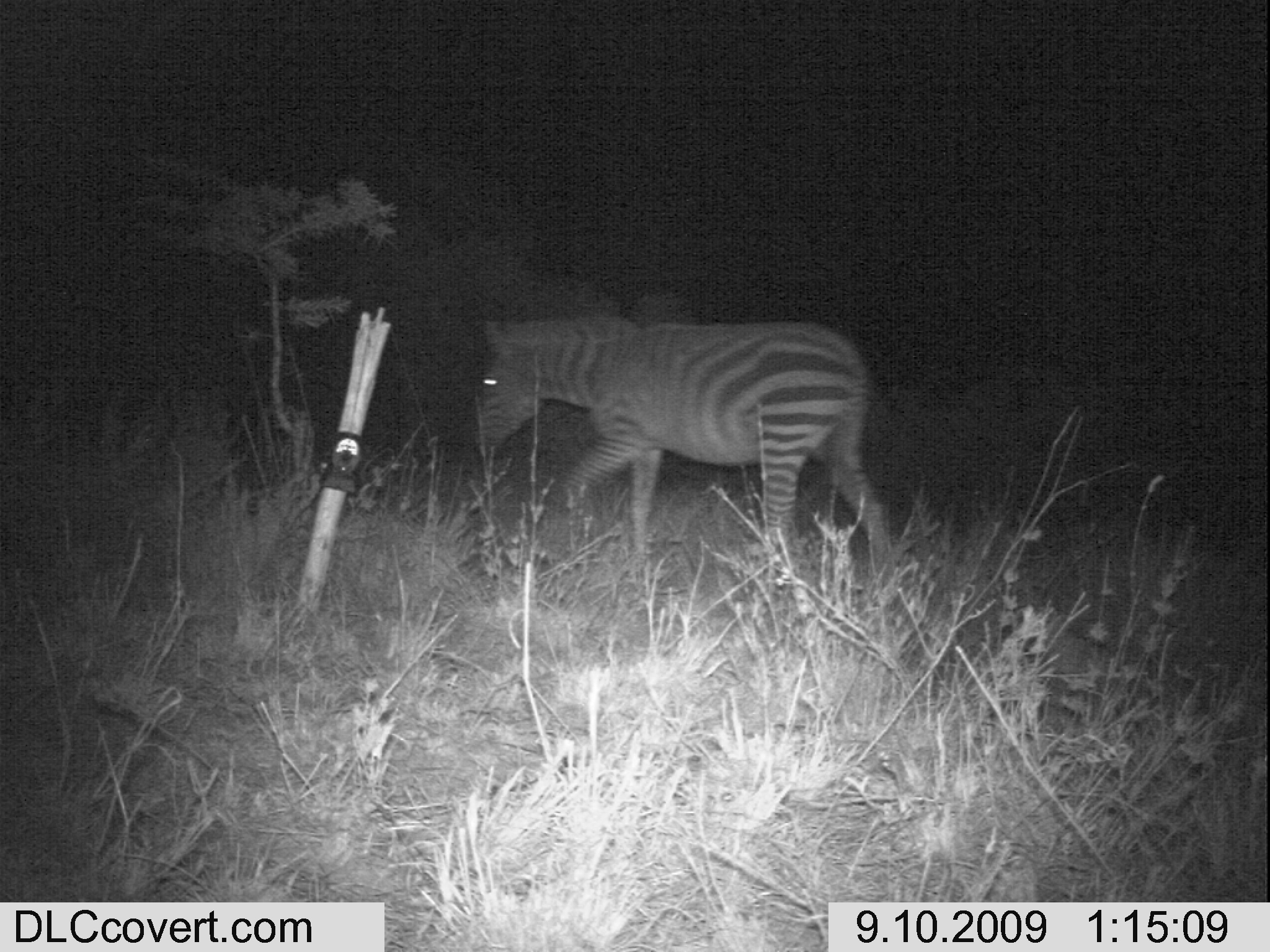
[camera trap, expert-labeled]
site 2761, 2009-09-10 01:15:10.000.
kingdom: Animalia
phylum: Chordata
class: Mammalia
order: Perissodactyla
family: Equidae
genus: Equus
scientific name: Equus quagga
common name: plains zebra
Equus quagga (plains zebra), count 1.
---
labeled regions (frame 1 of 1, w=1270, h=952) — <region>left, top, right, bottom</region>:
equus quagga: <region>473, 316, 890, 556</region>